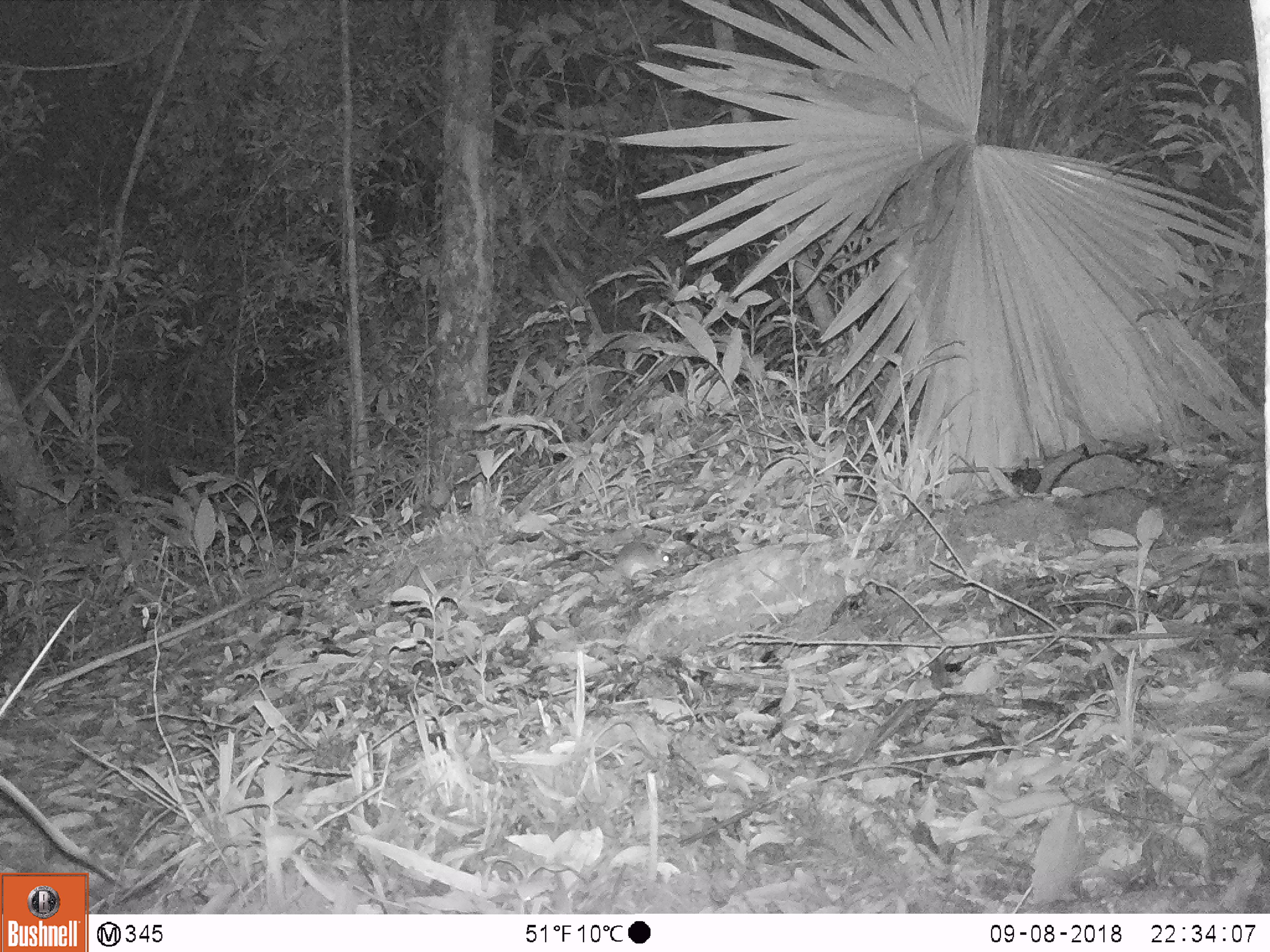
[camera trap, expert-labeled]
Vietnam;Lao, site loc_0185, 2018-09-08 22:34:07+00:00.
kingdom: Animalia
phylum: Chordata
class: Mammalia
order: Rodentia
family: Muridae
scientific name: Muridae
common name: old-world mice and rats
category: unidentified murid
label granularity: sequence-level